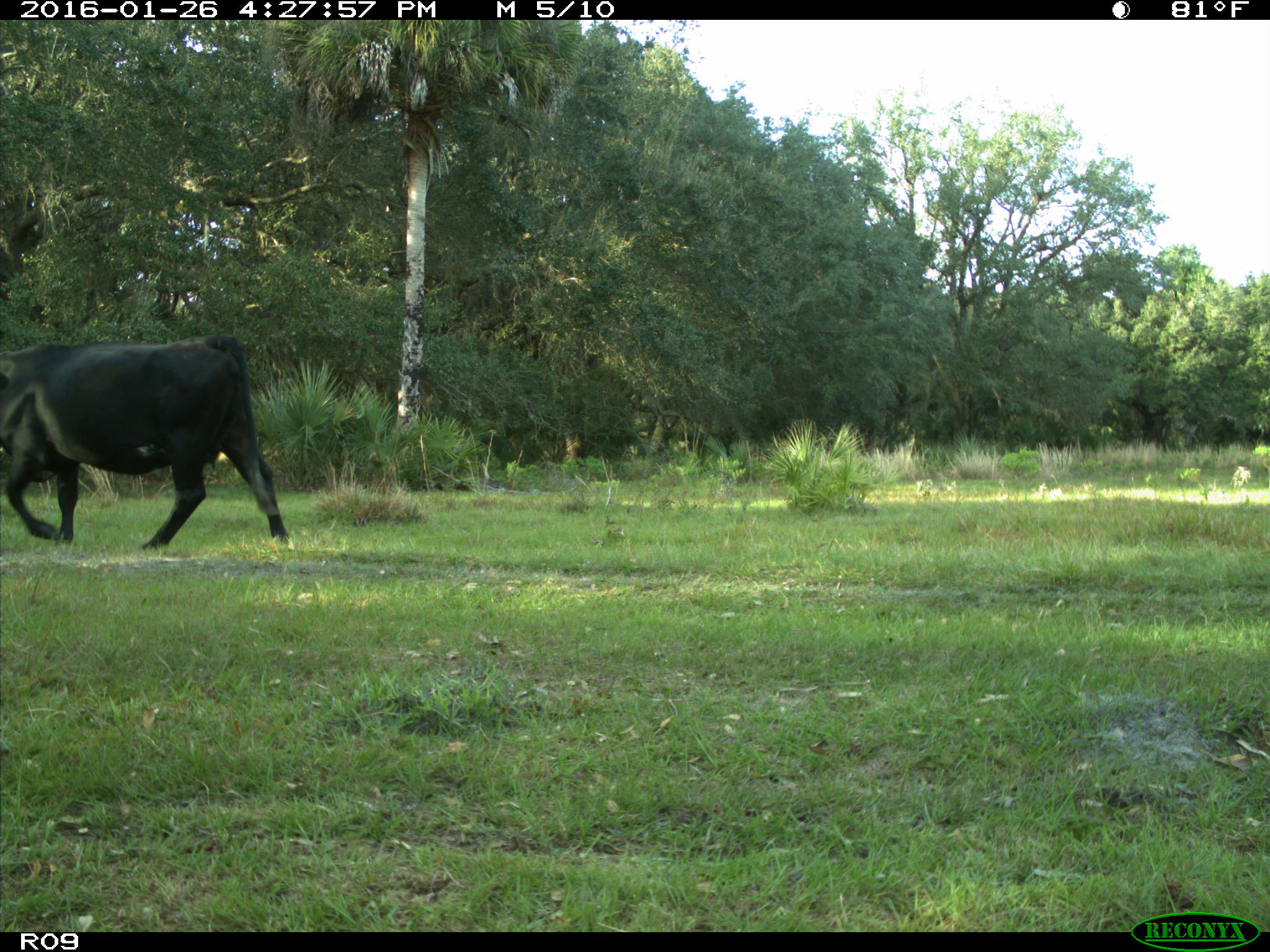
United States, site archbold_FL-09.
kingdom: Animalia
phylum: Chordata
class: Mammalia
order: Artiodactyla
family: Bovidae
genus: Bos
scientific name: Bos taurus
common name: domestic cow